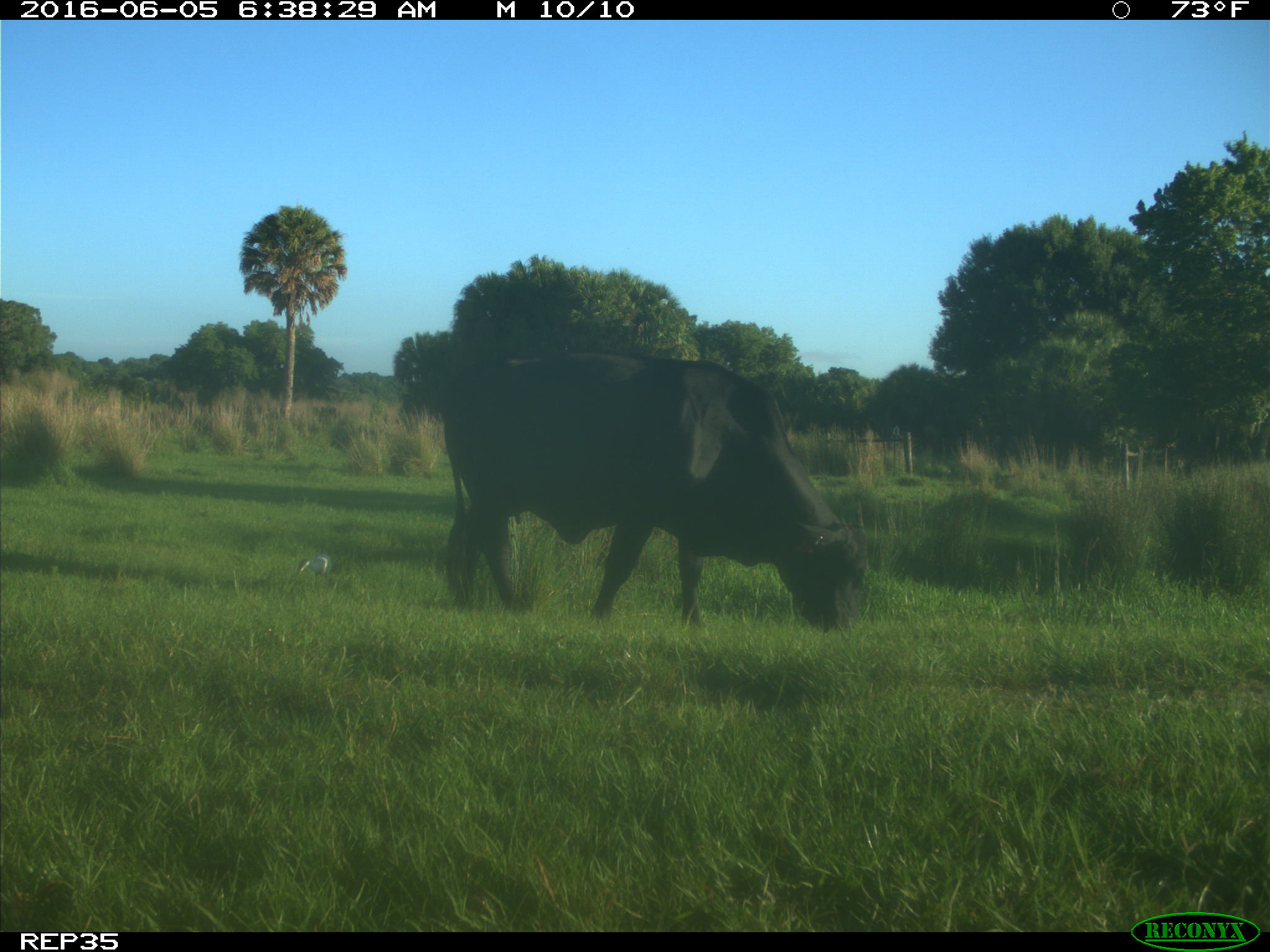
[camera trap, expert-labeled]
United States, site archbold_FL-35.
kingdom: Animalia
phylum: Chordata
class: Mammalia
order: Artiodactyla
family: Bovidae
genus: Bos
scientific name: Bos taurus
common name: domestic cow